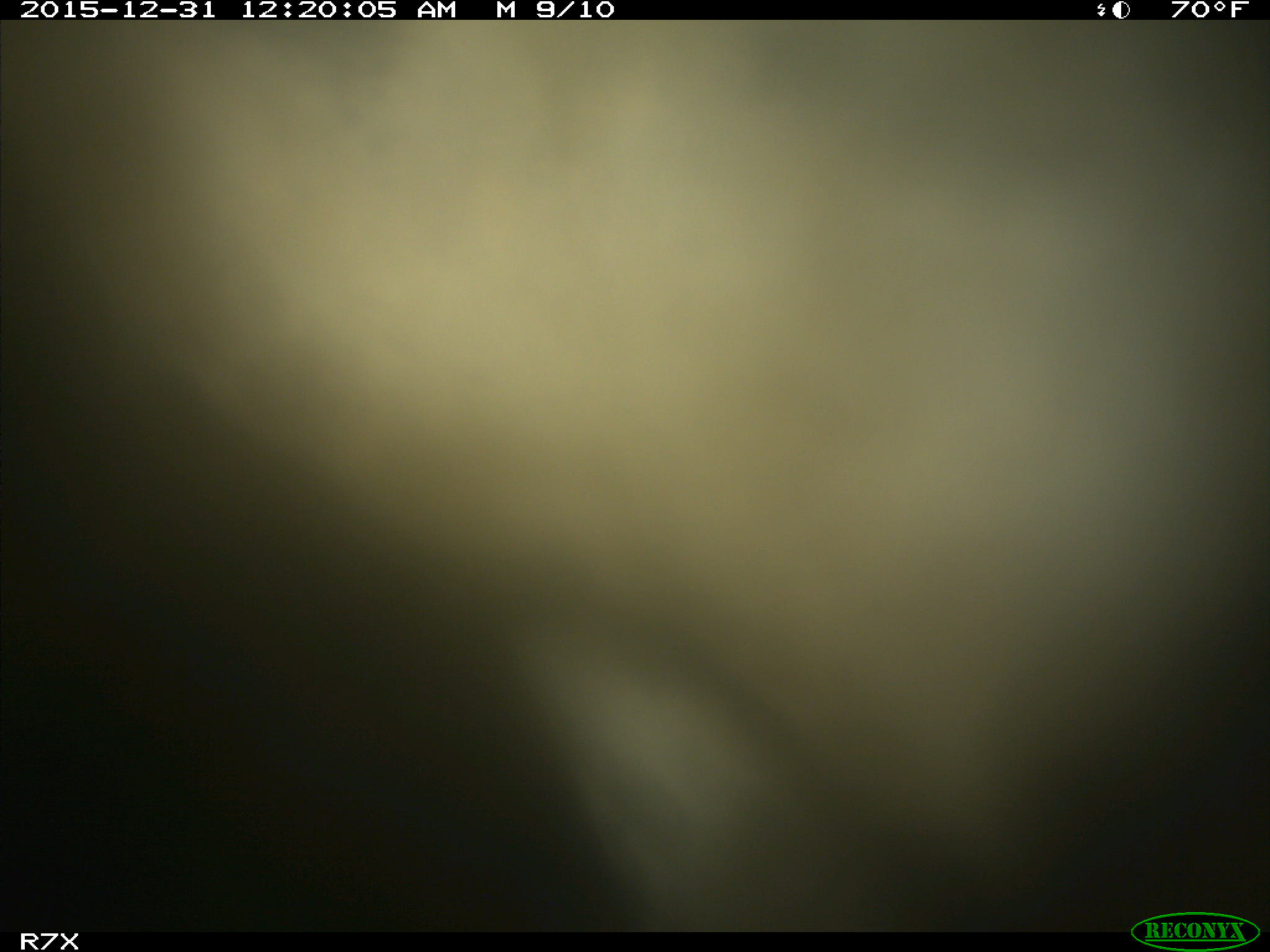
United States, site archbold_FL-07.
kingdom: Animalia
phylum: Chordata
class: Mammalia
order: Artiodactyla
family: Bovidae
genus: Bos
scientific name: Bos taurus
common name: domestic cow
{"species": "Bos taurus (domestic cow)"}